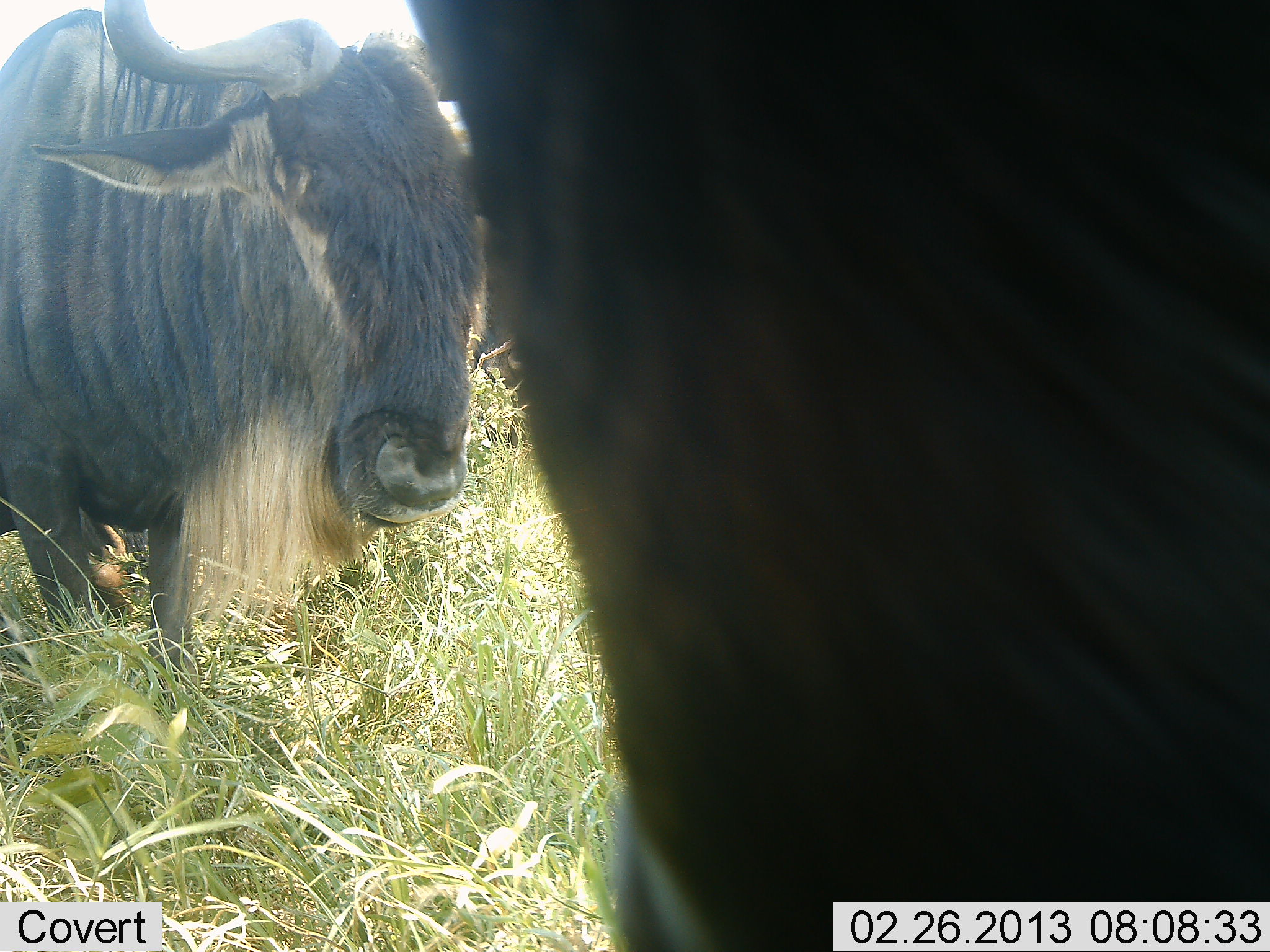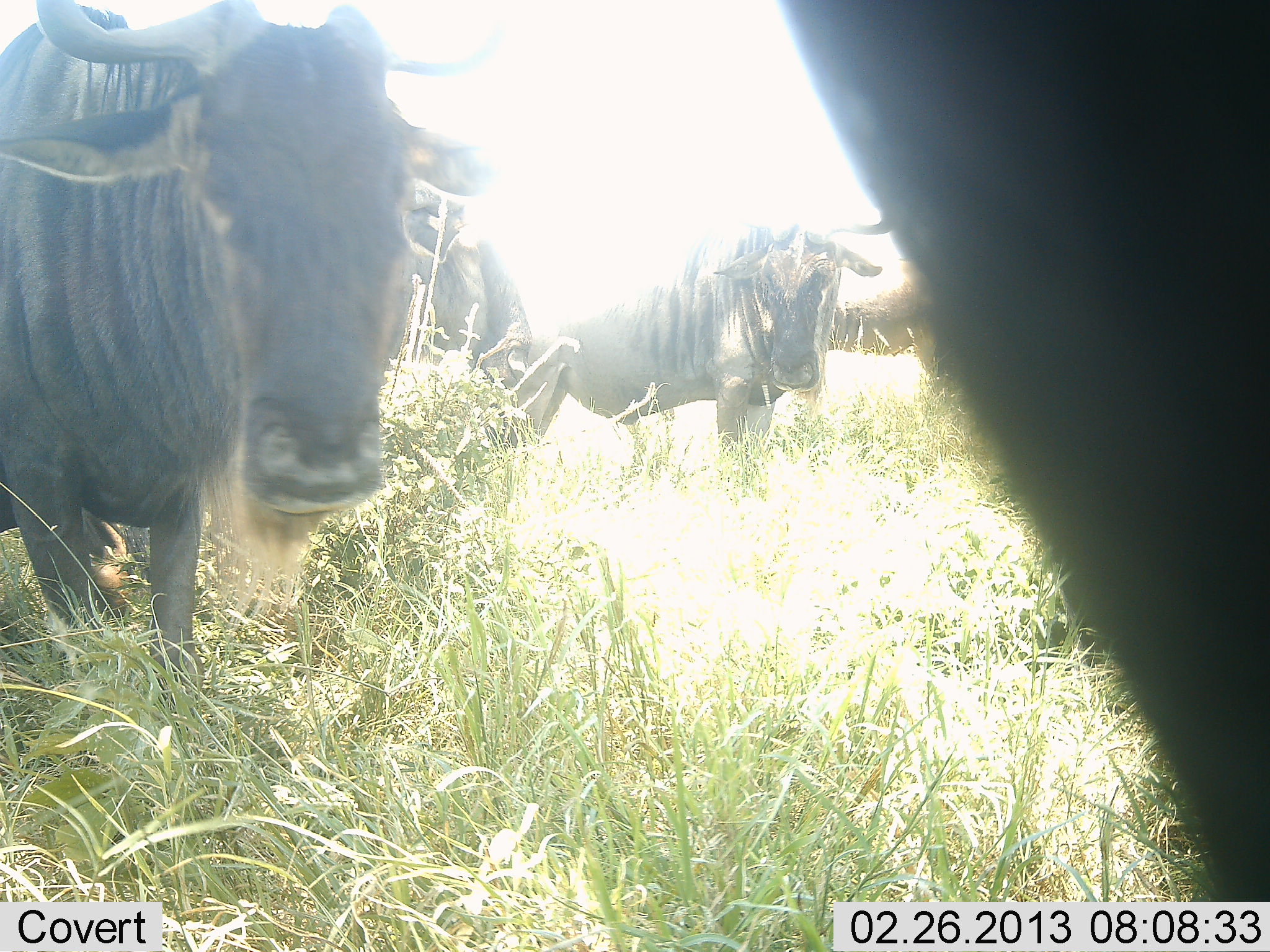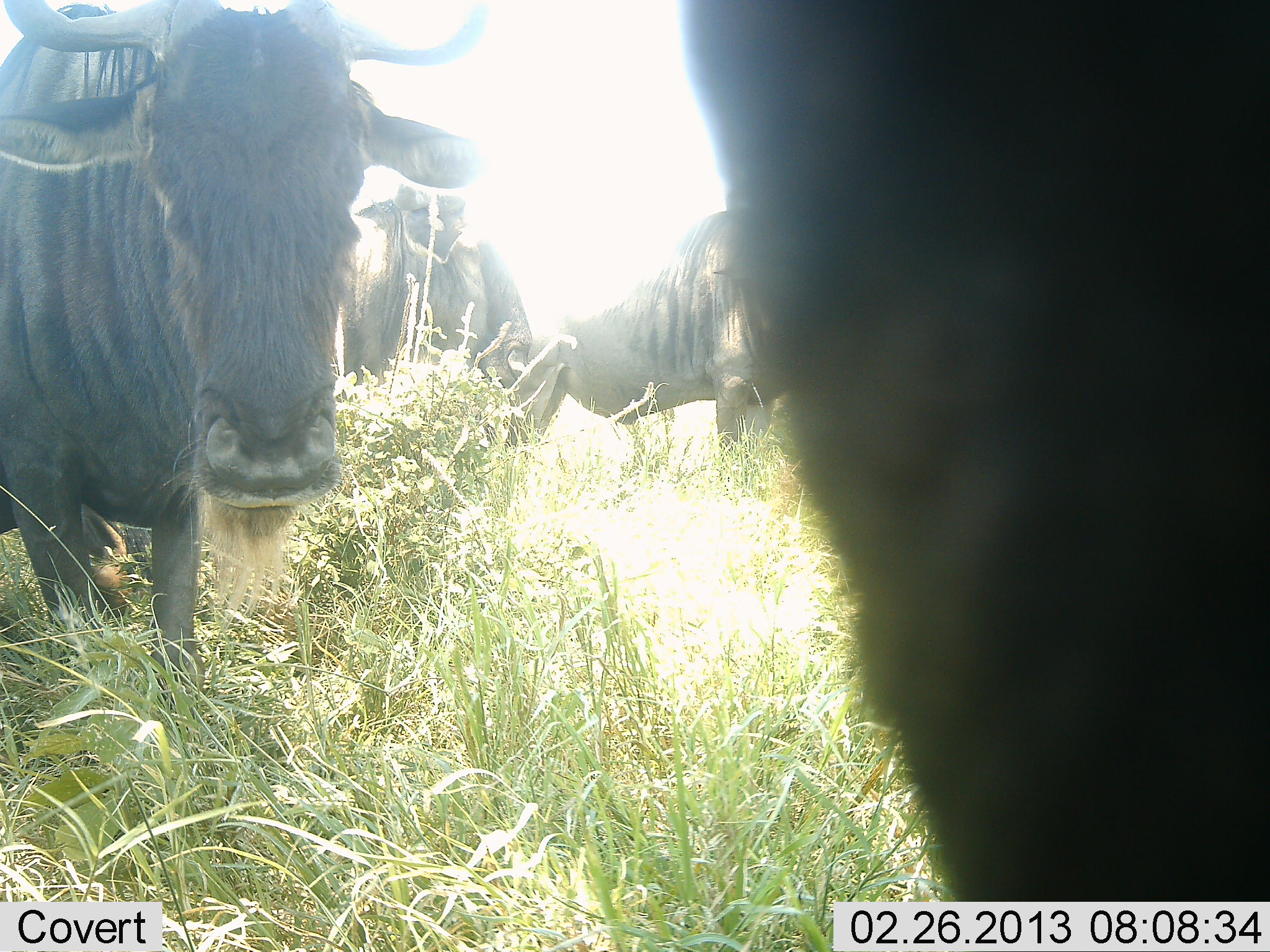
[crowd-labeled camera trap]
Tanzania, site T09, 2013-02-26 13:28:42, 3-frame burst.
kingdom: Animalia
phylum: Chordata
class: Mammalia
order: Artiodactyla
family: Bovidae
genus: Connochaetes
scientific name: Connochaetes taurinus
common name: blue wildebeest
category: wildebeest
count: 5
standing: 96%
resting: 0%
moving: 7%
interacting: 7%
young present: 0%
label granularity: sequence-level